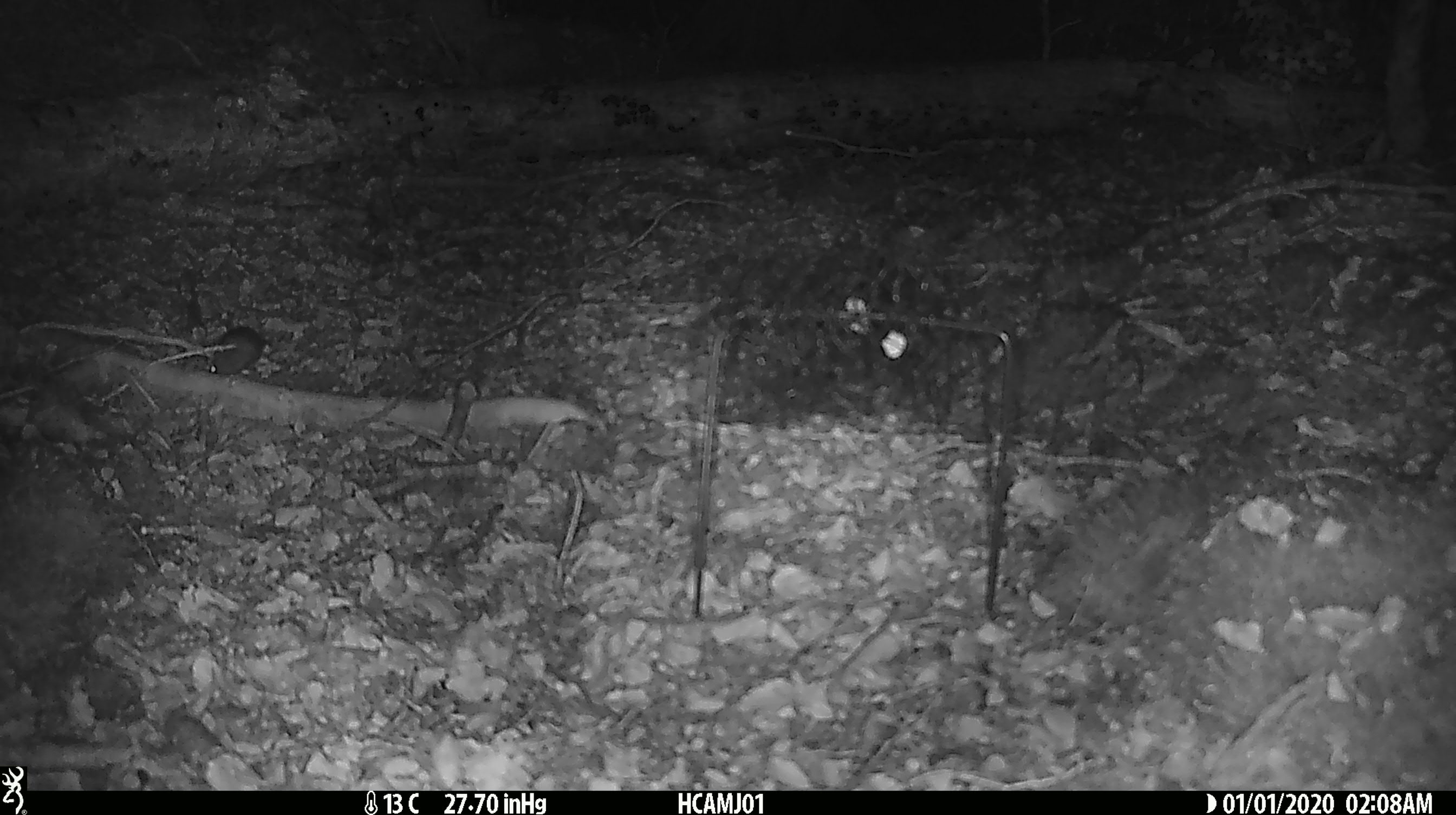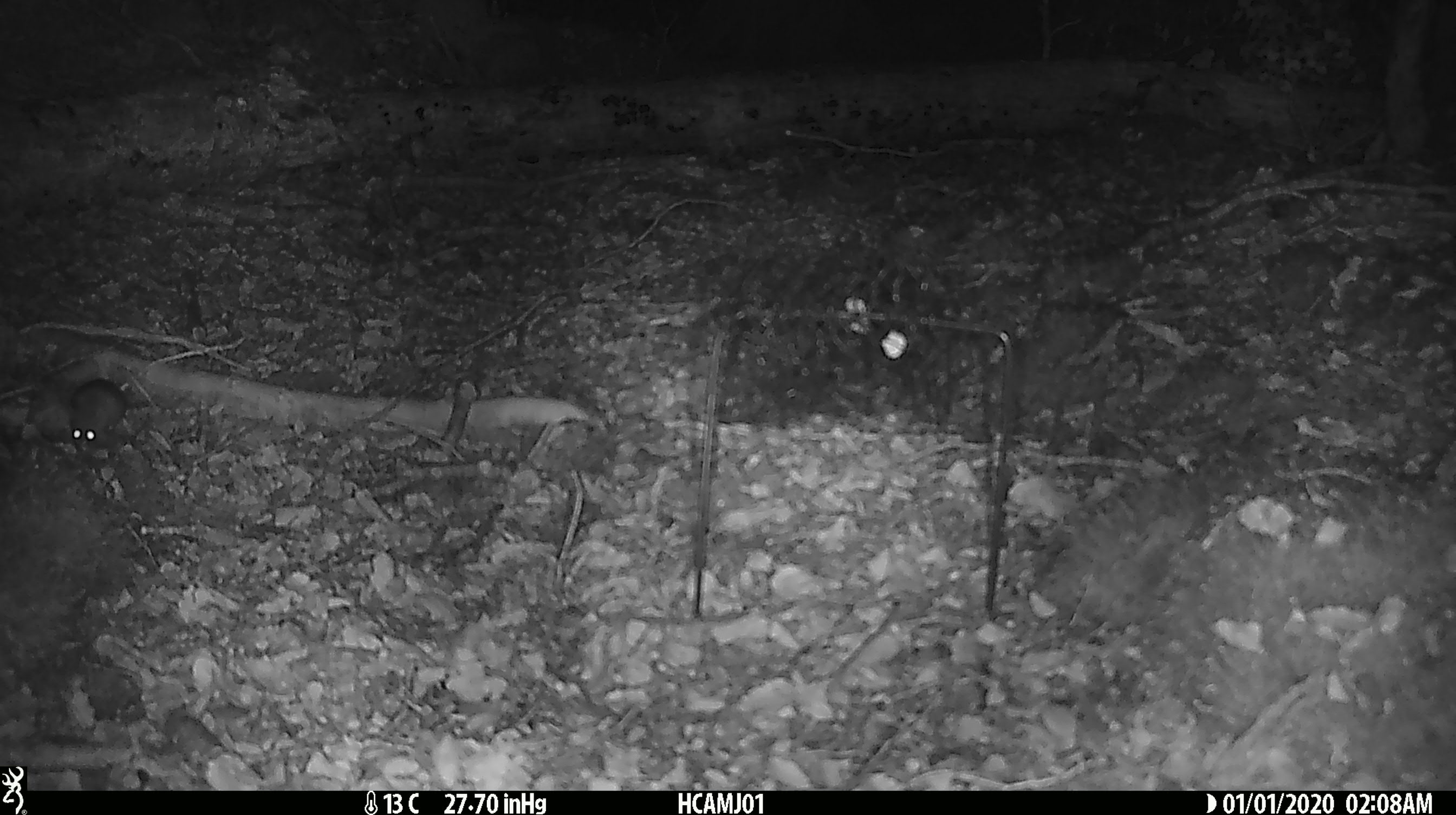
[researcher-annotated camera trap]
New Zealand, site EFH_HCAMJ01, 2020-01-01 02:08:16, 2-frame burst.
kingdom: Animalia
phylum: Chordata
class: Mammalia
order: Rodentia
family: Muridae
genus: Mus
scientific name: Mus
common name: mouse